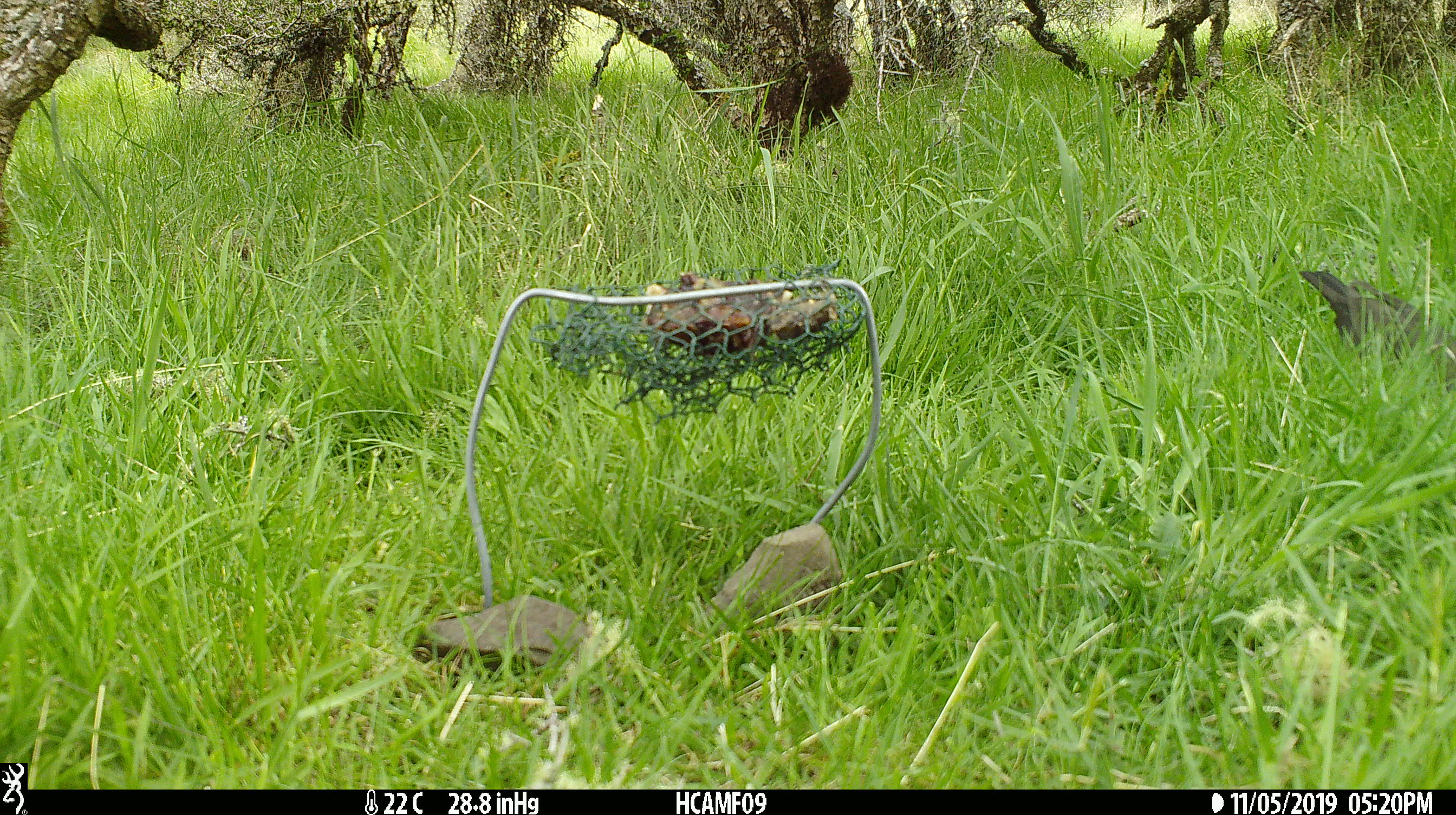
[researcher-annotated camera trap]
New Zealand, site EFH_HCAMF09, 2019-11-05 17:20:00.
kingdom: Animalia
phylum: Chordata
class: Aves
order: Passeriformes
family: Turdidae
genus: Turdus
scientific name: Turdus philomelos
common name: song thrush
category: thrush